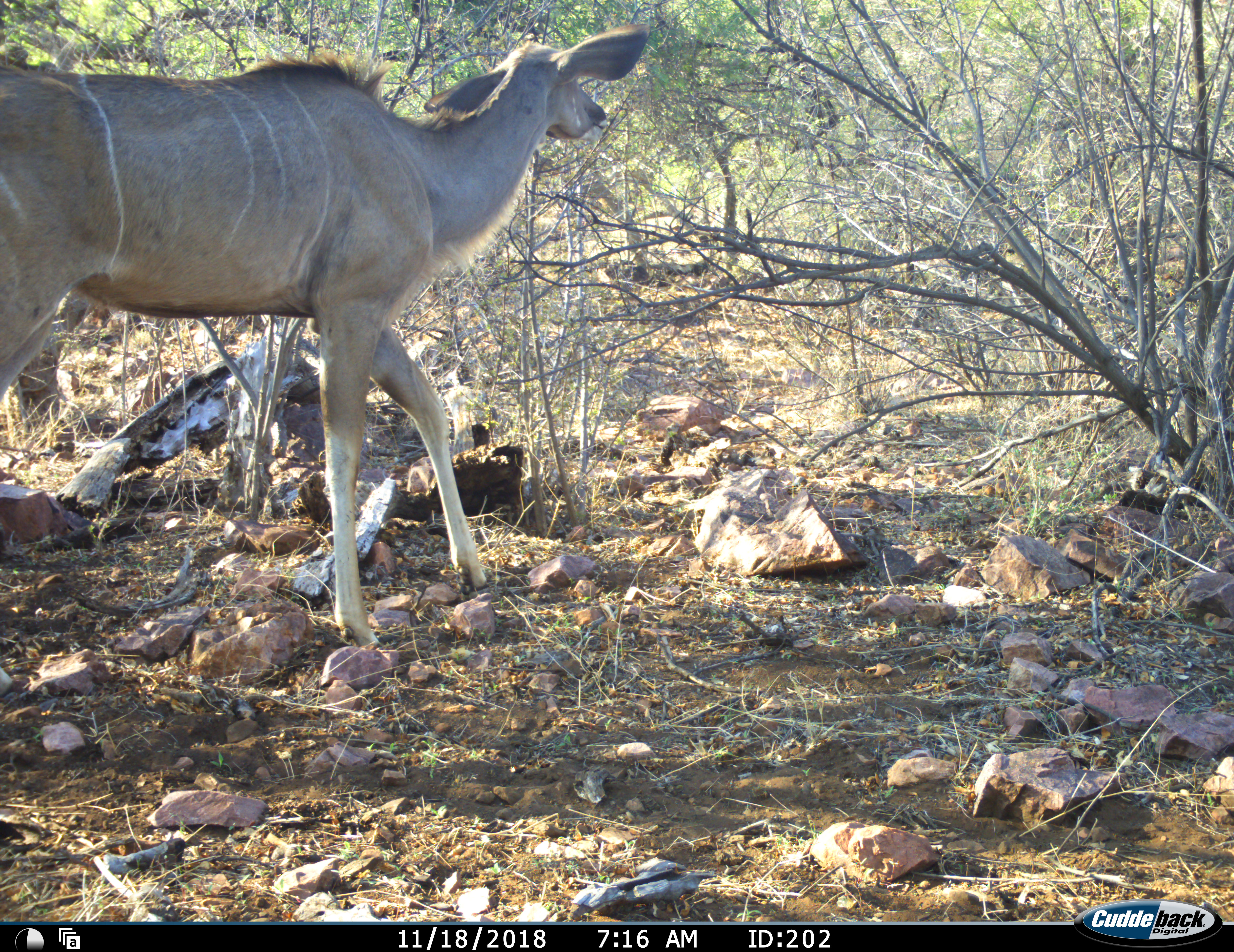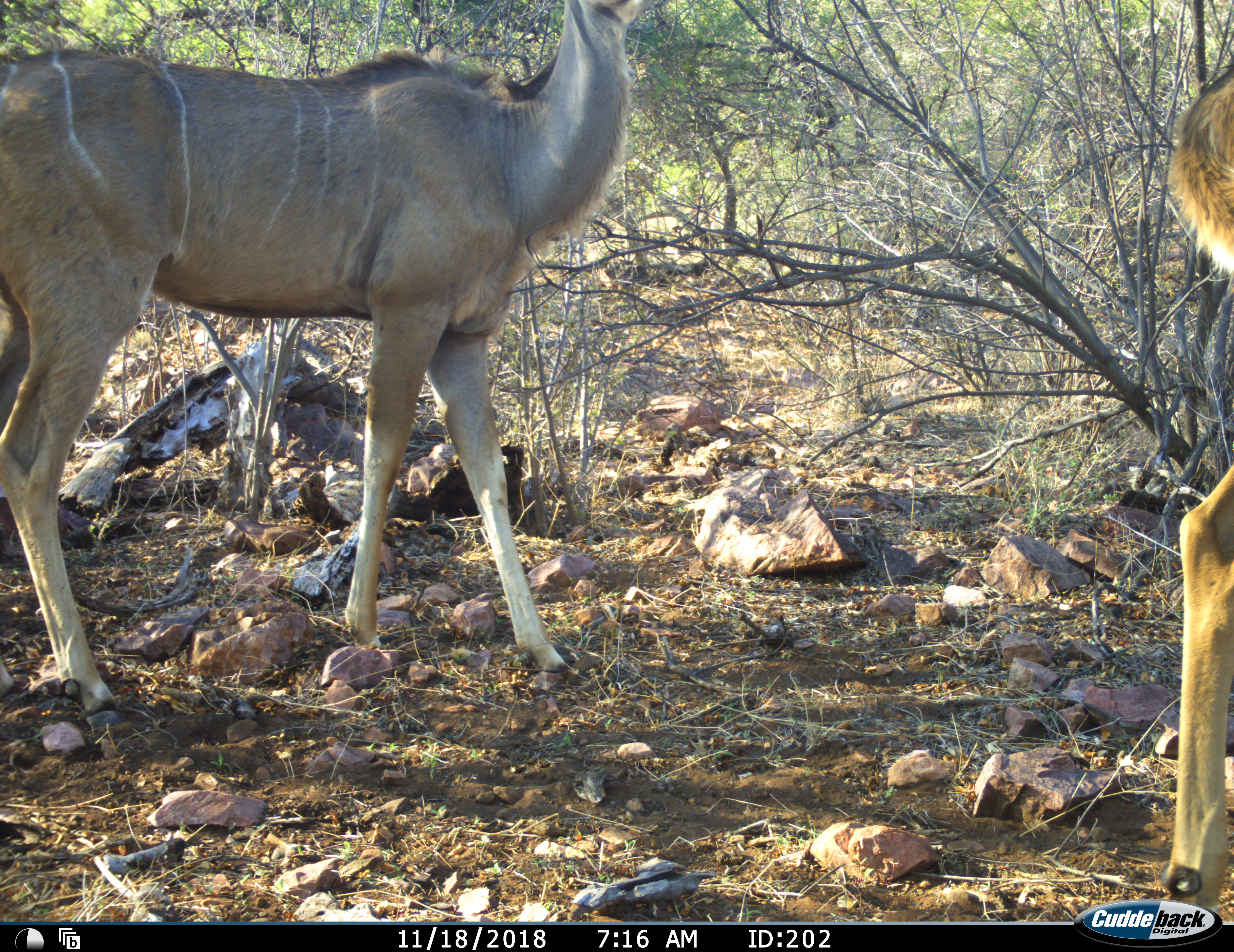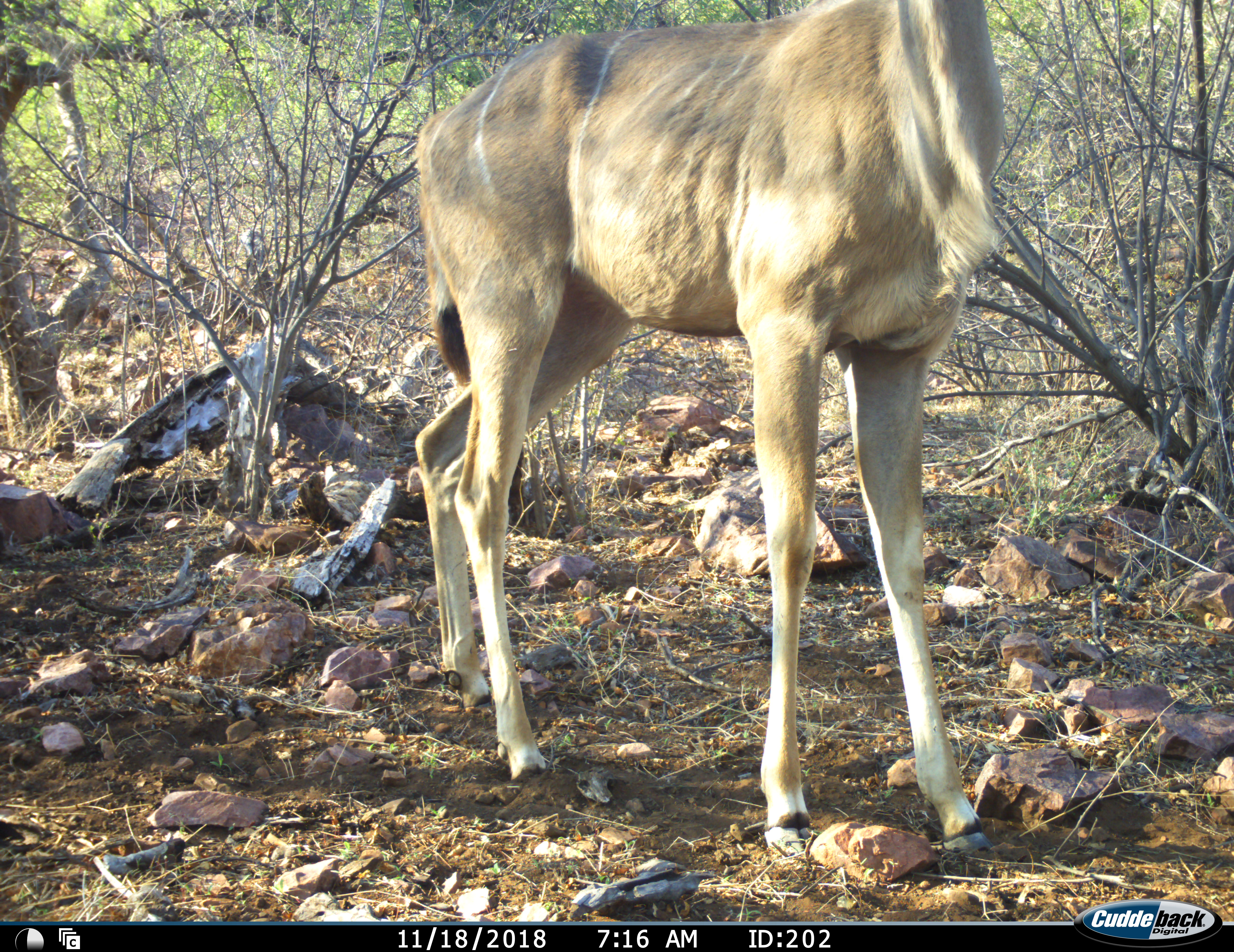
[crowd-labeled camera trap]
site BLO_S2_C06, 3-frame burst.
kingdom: Animalia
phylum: Chordata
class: Mammalia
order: Artiodactyla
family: Bovidae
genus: Tragelaphus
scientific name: Tragelaphus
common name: kudu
Kudu (Tragelaphus), count 2. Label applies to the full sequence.